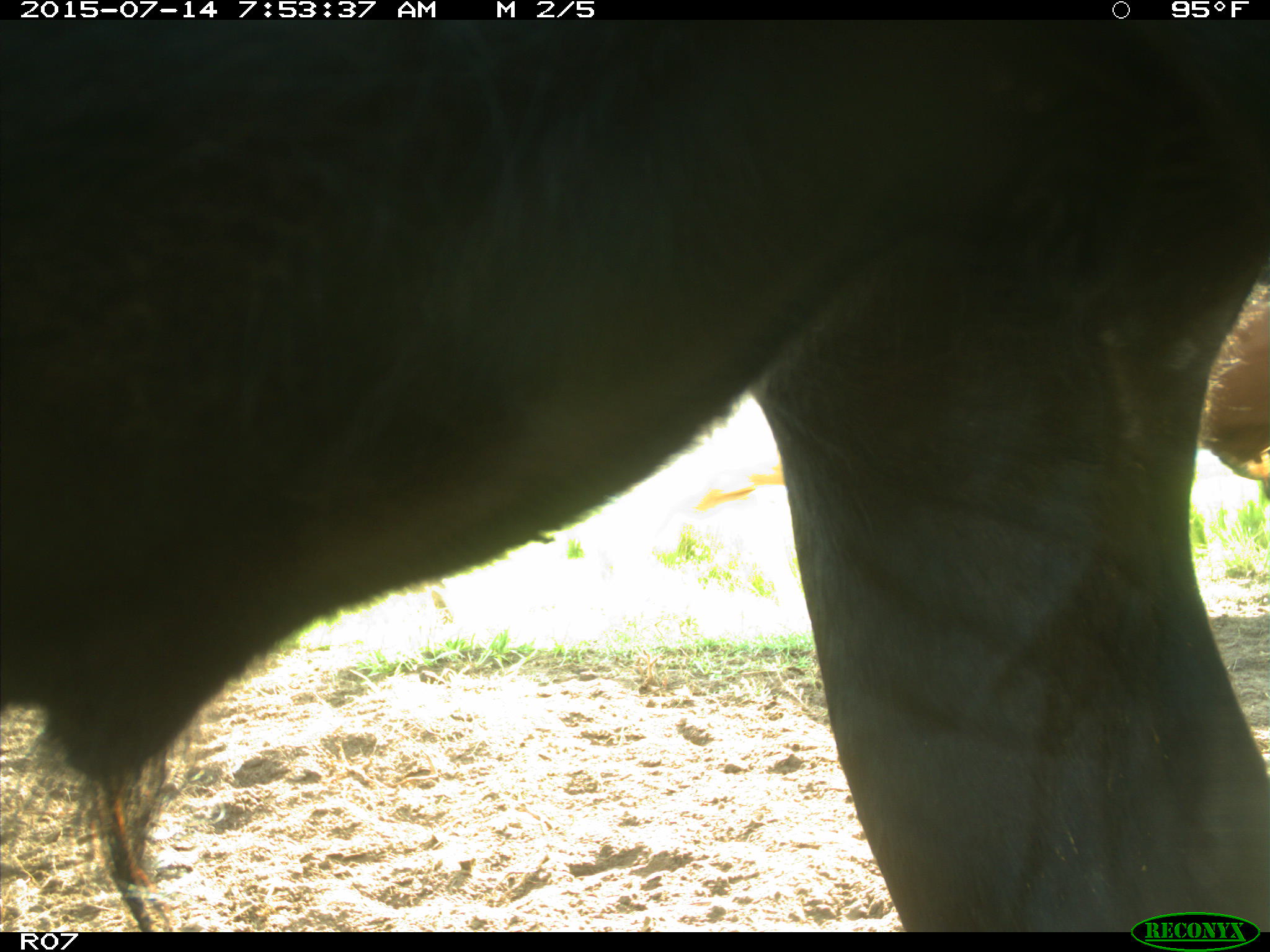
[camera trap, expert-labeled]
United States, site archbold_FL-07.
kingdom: Animalia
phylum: Chordata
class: Mammalia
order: Artiodactyla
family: Bovidae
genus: Bos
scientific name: Bos taurus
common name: domestic cow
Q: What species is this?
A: Bos taurus (domestic cow).